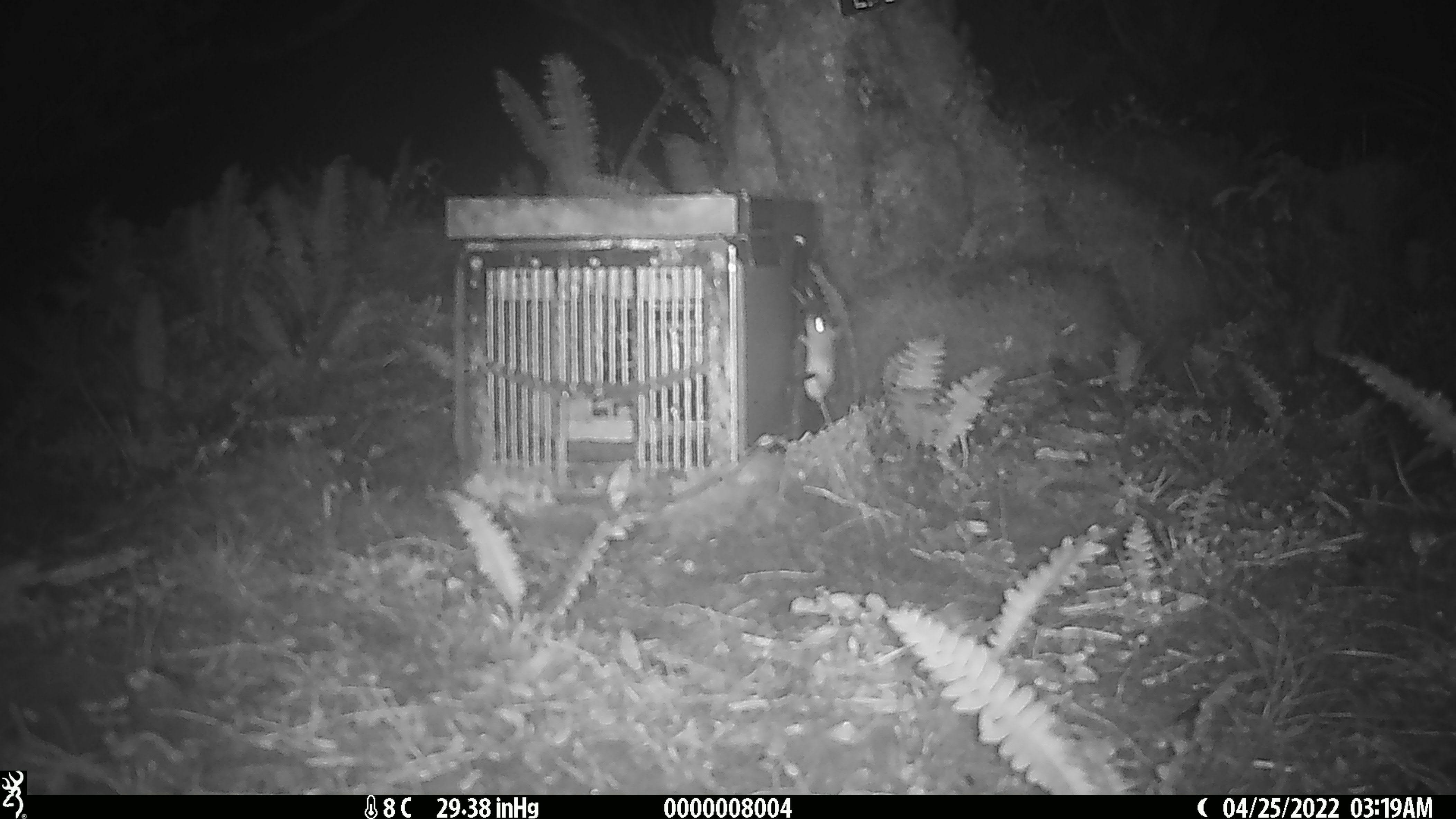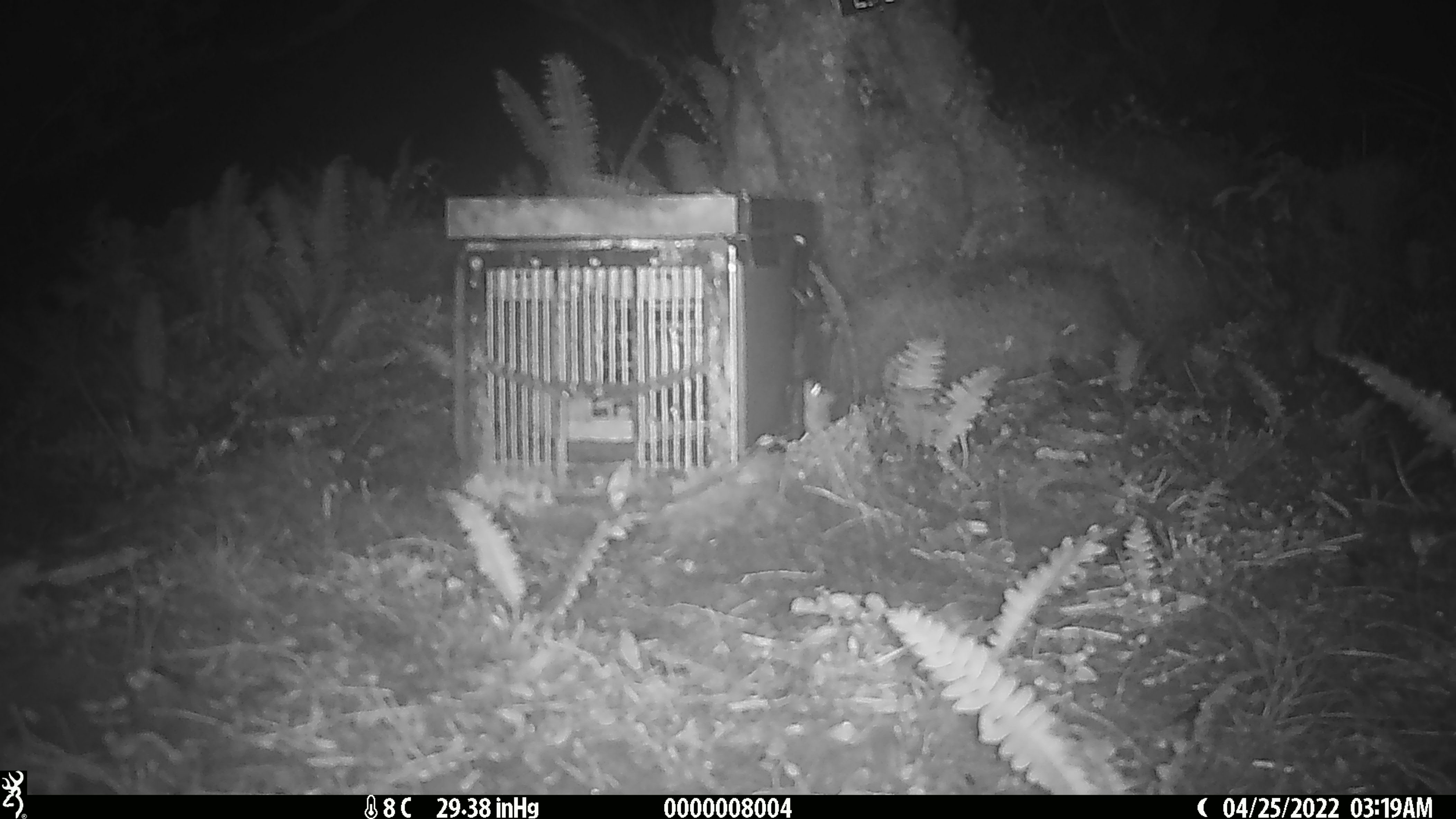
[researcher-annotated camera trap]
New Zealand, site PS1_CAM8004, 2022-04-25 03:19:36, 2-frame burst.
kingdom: Animalia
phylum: Chordata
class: Mammalia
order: Rodentia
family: Muridae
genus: Mus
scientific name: Mus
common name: mouse